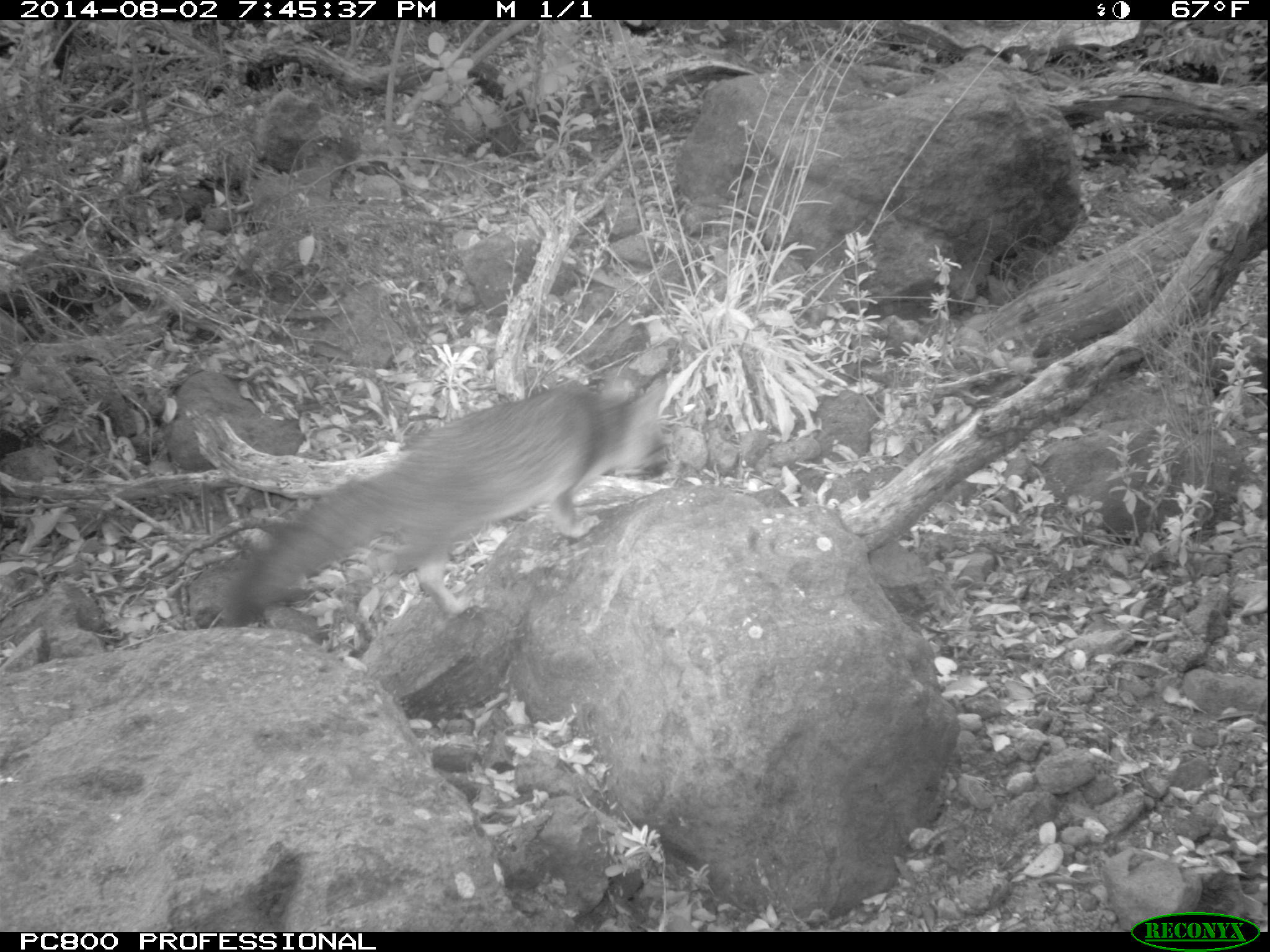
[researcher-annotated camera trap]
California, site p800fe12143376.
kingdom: Animalia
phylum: Chordata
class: Mammalia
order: Carnivora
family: Canidae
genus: Urocyon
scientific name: Urocyon littoralis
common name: island fox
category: fox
Fox (island fox) (Urocyon littoralis).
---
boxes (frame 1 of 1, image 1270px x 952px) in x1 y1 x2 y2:
fox: 223 369 667 627